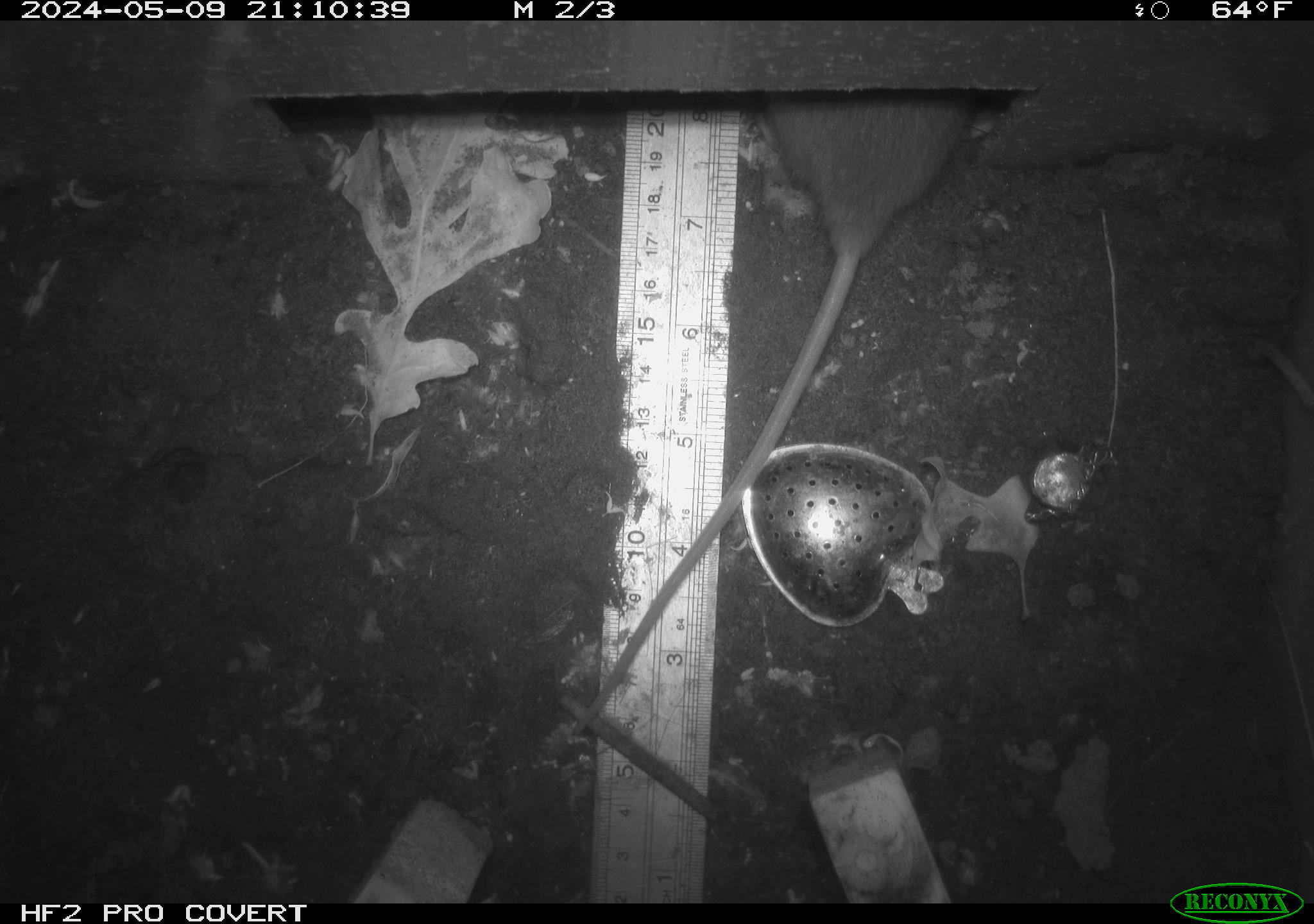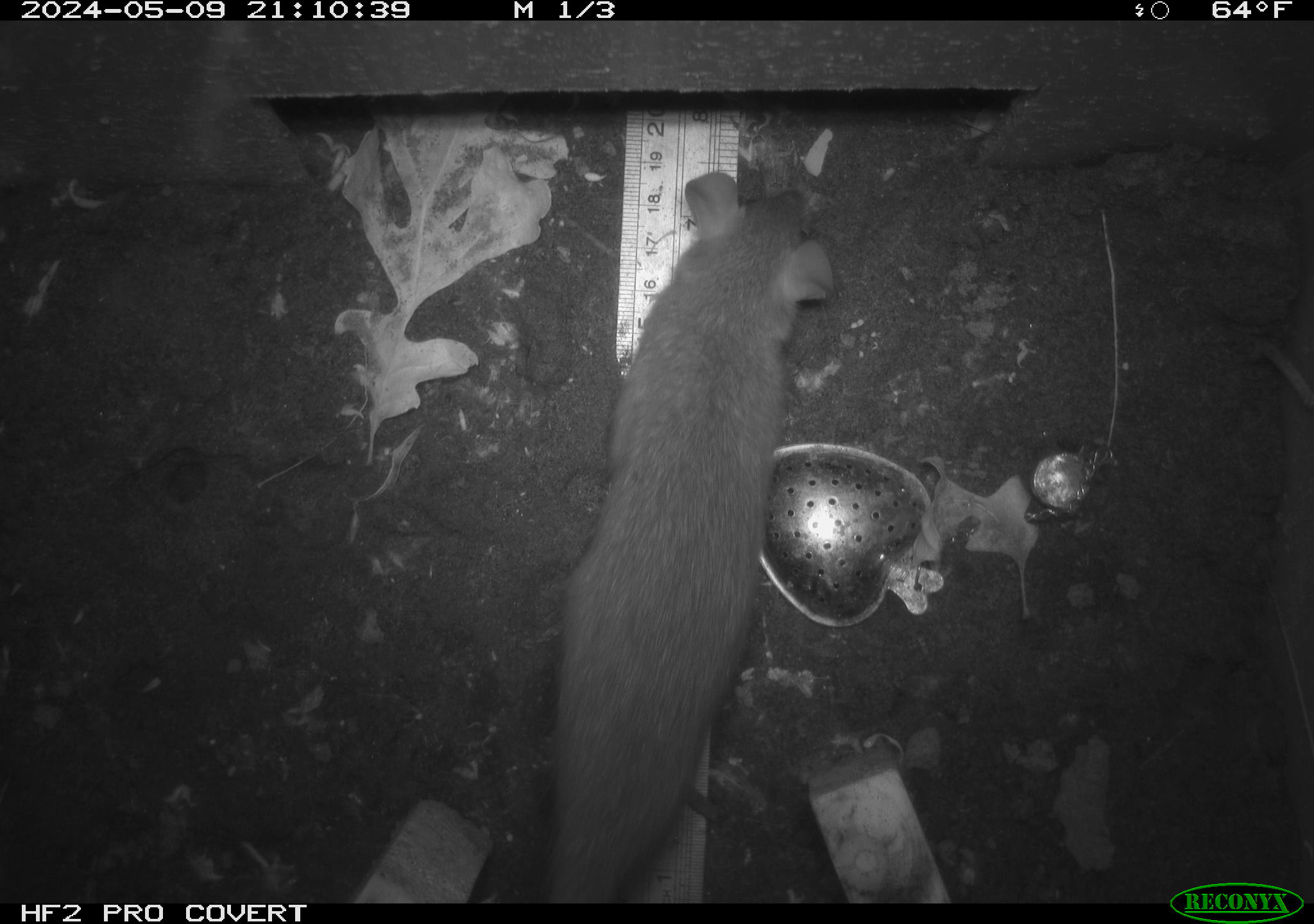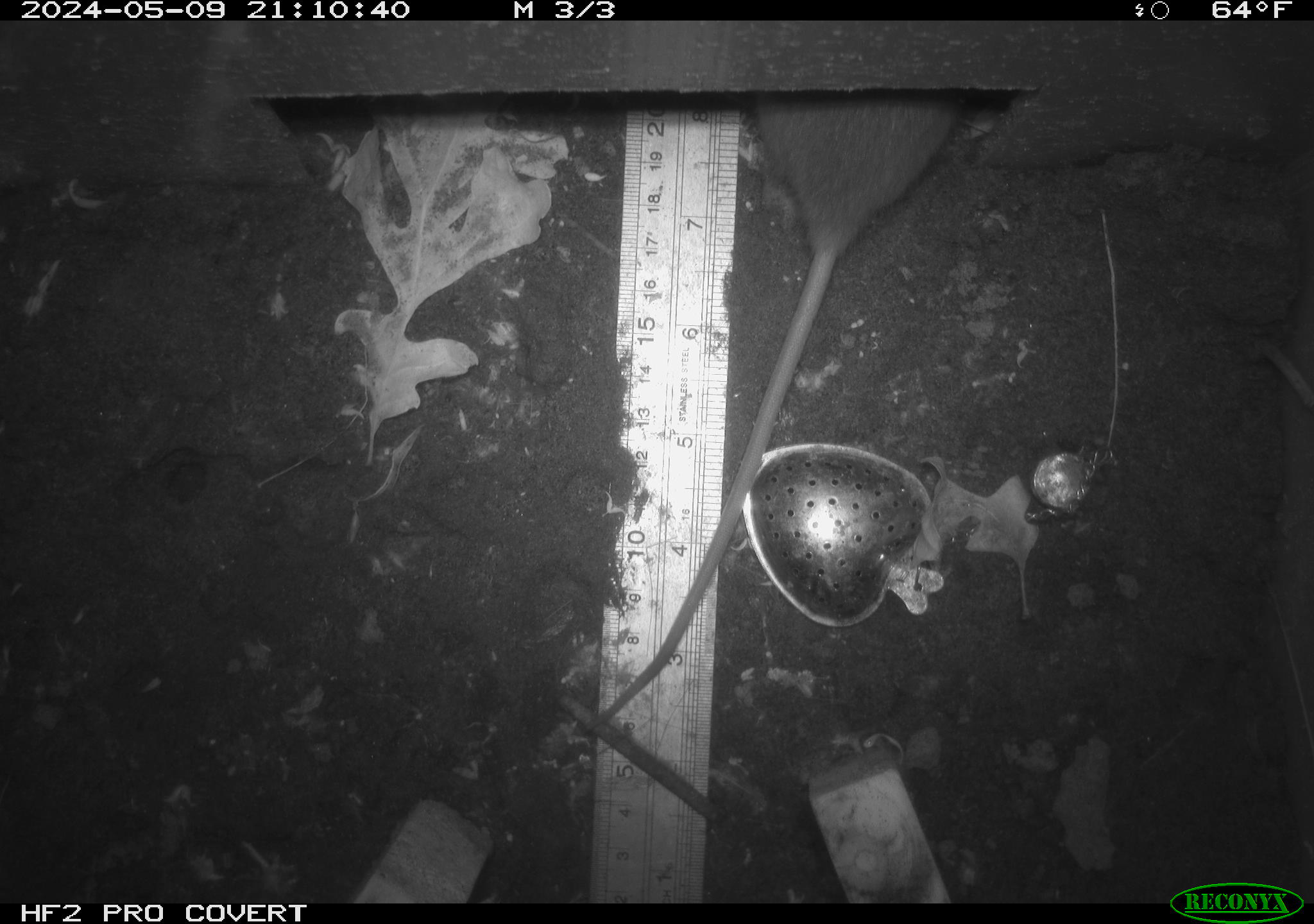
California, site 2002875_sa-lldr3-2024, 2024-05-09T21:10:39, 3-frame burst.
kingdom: Animalia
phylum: Chordata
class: Mammalia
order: Rodentia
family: Muridae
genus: Rattus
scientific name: Rattus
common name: rat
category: rattus species